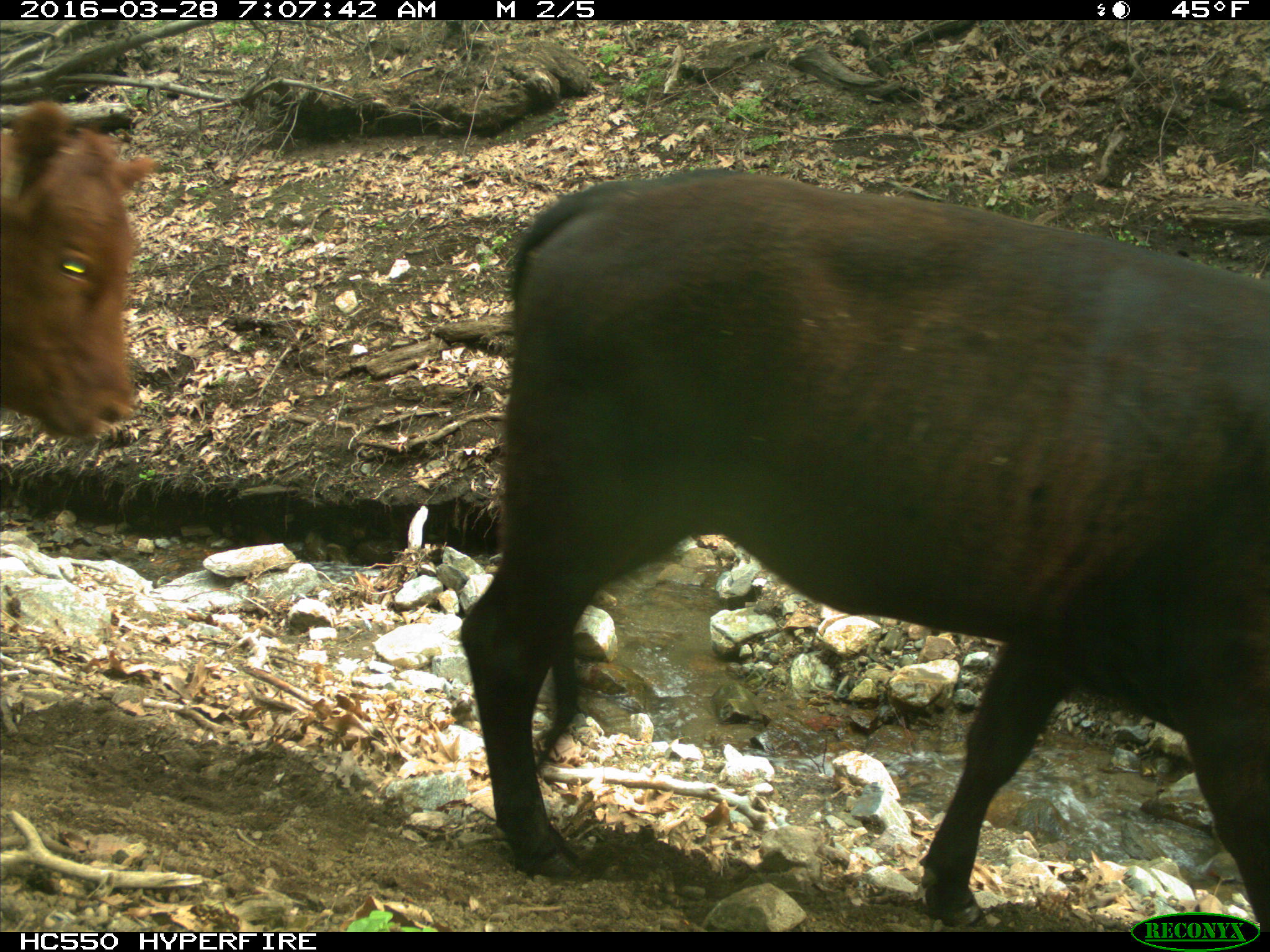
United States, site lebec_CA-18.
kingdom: Animalia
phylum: Chordata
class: Mammalia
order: Artiodactyla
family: Bovidae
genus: Bos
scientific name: Bos taurus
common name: domestic cow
Bos taurus (domestic cow).